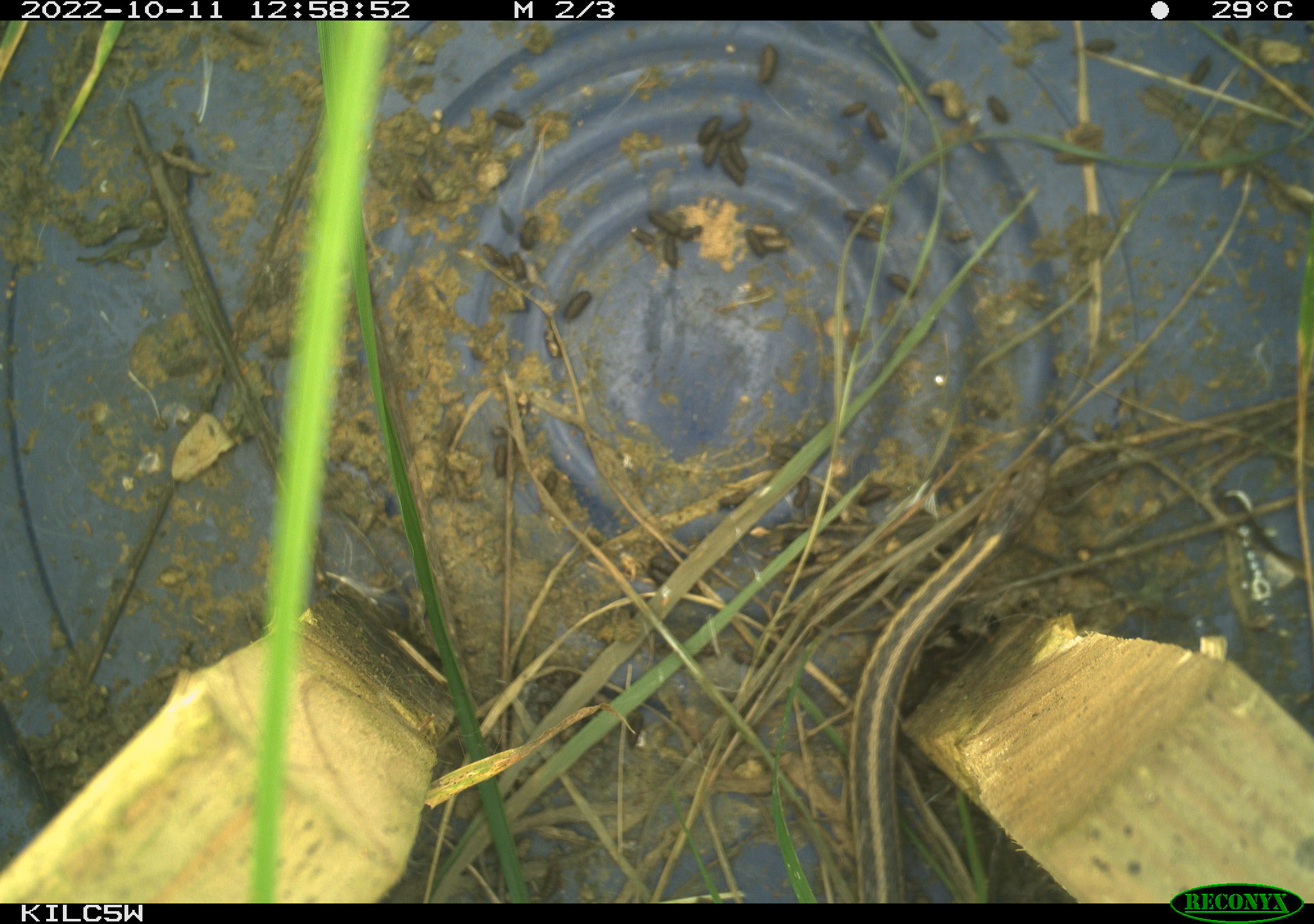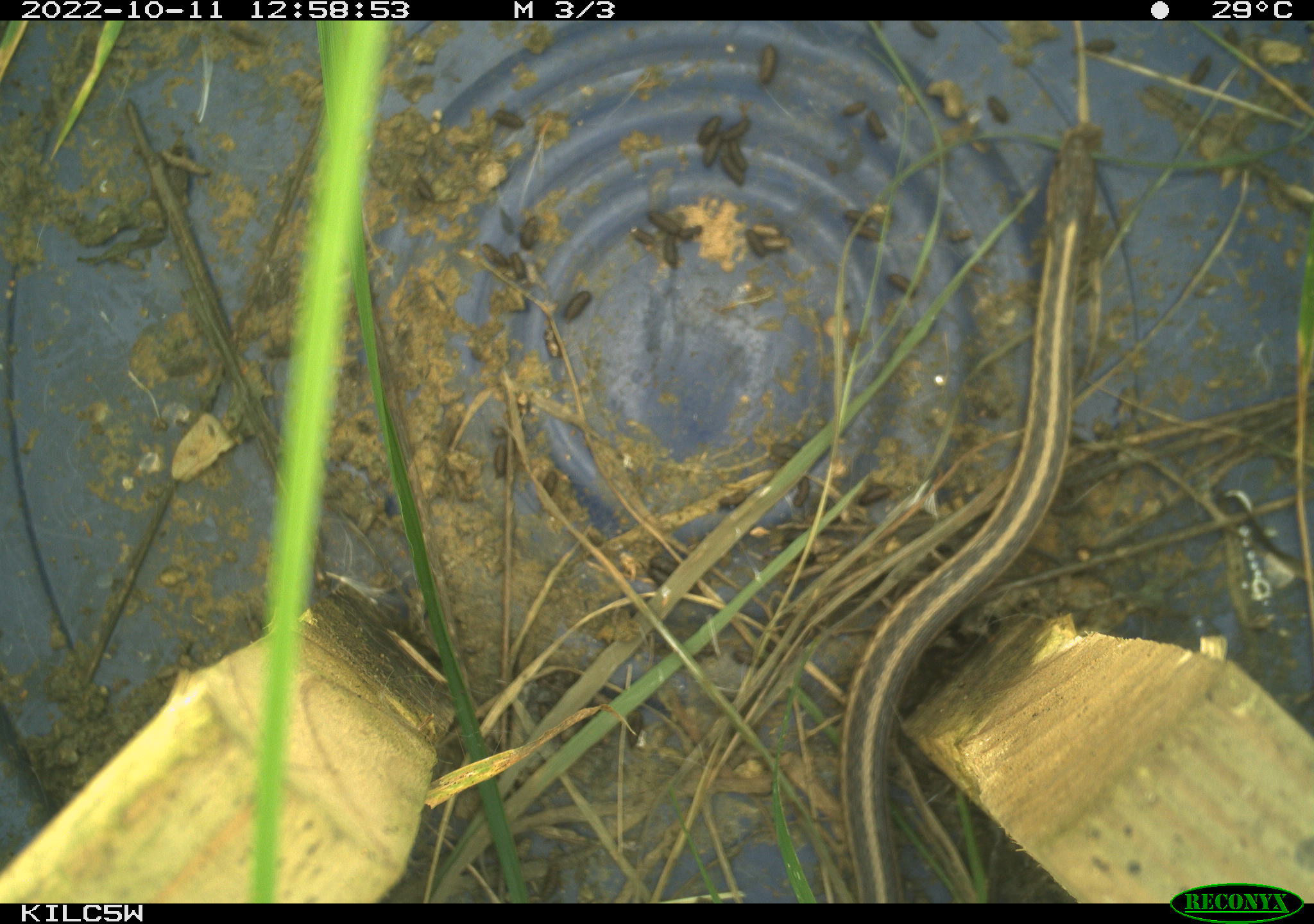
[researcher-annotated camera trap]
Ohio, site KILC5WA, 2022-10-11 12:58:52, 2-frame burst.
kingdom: Animalia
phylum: Chordata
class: Reptilia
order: Squamata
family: Colubridae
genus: Thamnophis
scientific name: Thamnophis sirtalis sirtalis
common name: eastern gartersnake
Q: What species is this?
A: Eastern gartersnake (Thamnophis sirtalis sirtalis).